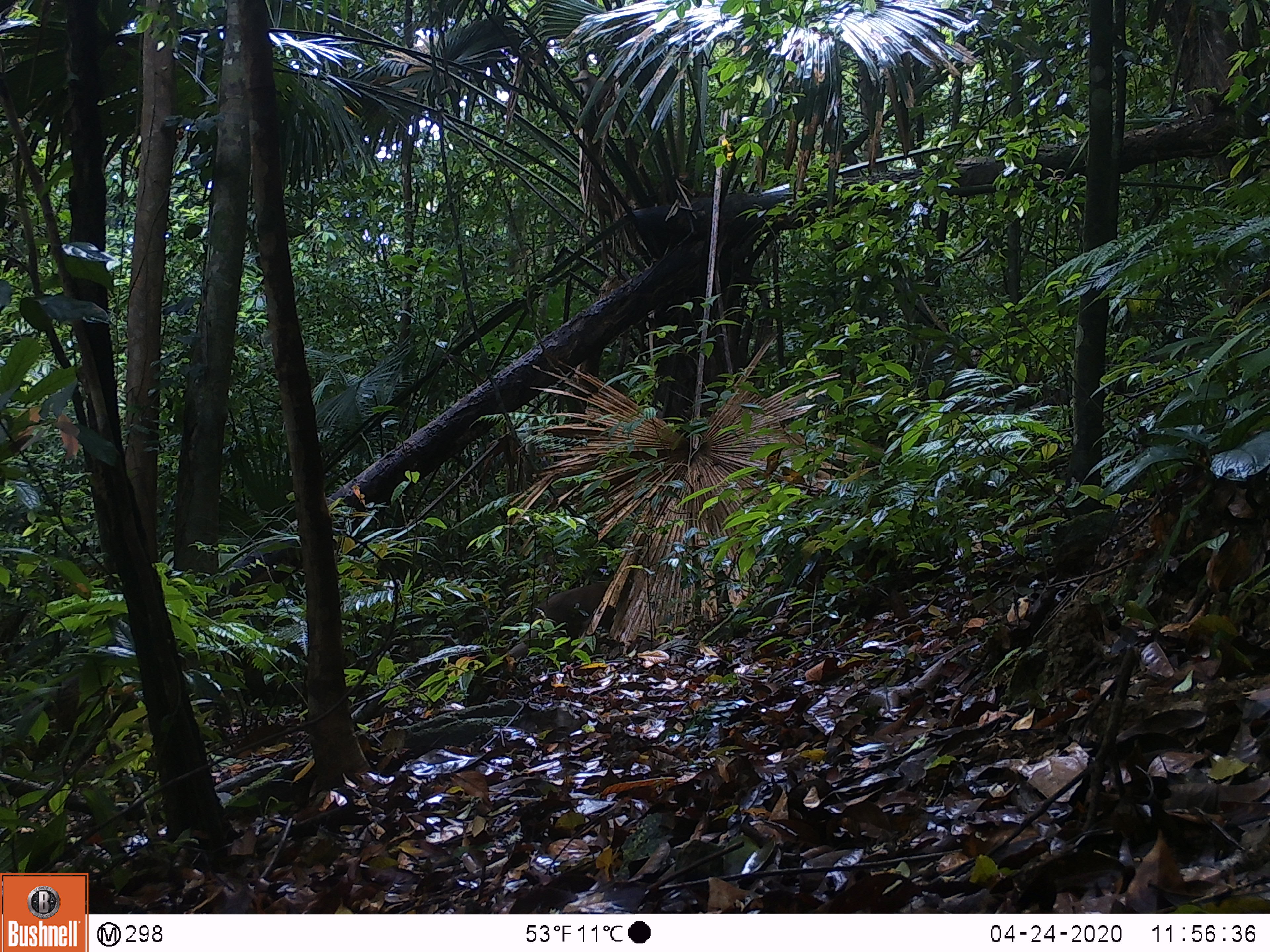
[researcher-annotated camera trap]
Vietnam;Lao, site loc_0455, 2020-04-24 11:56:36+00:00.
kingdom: Animalia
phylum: Chordata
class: Mammalia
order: Primates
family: Cercopithecidae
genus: Macaca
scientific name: Macaca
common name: macaque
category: unidentified macaque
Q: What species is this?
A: Unidentified macaque (macaque) (Macaca).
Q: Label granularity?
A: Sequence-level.